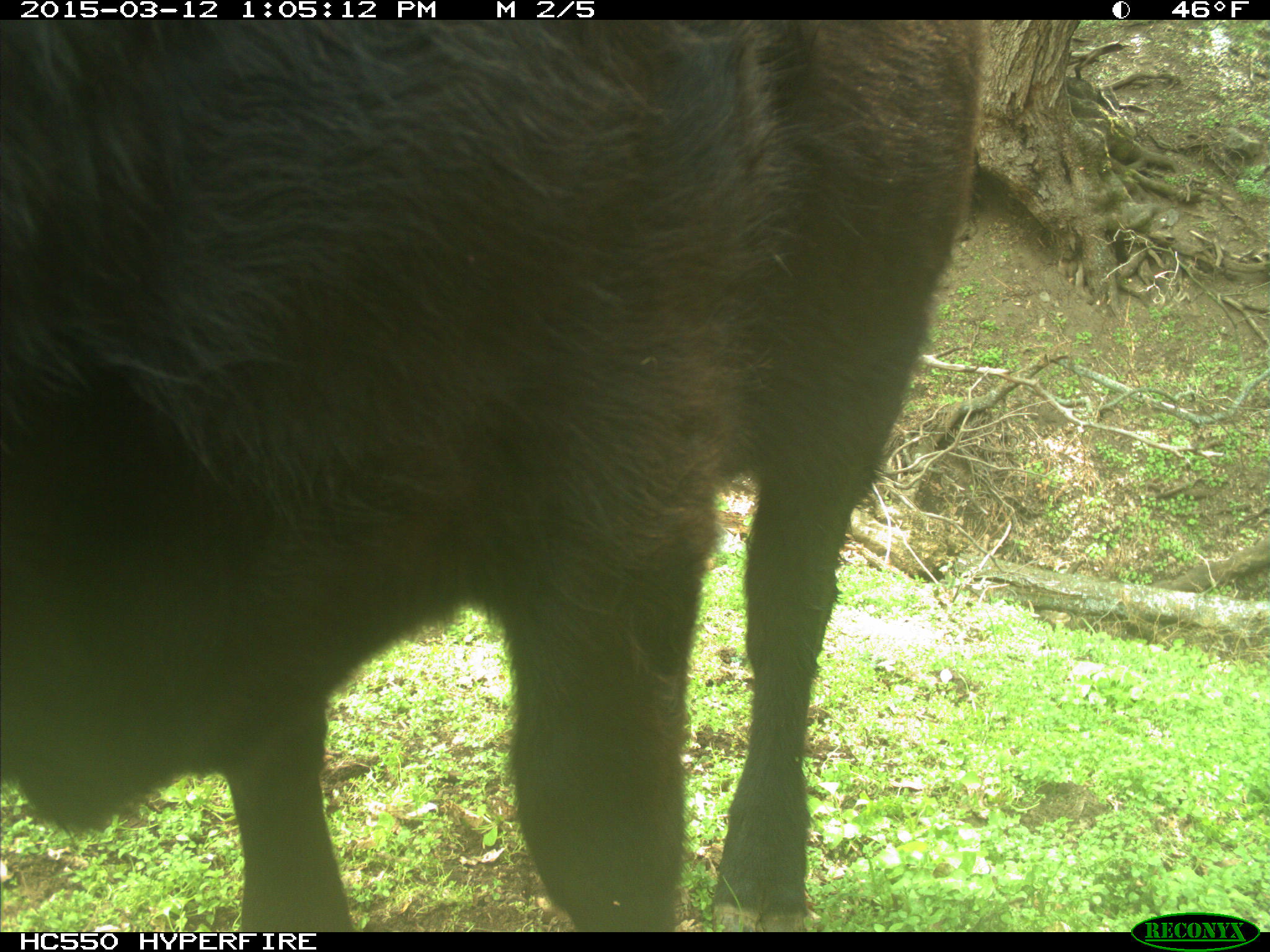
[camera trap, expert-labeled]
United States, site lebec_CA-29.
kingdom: Animalia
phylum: Chordata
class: Mammalia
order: Artiodactyla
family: Bovidae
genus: Bos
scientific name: Bos taurus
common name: domestic cow